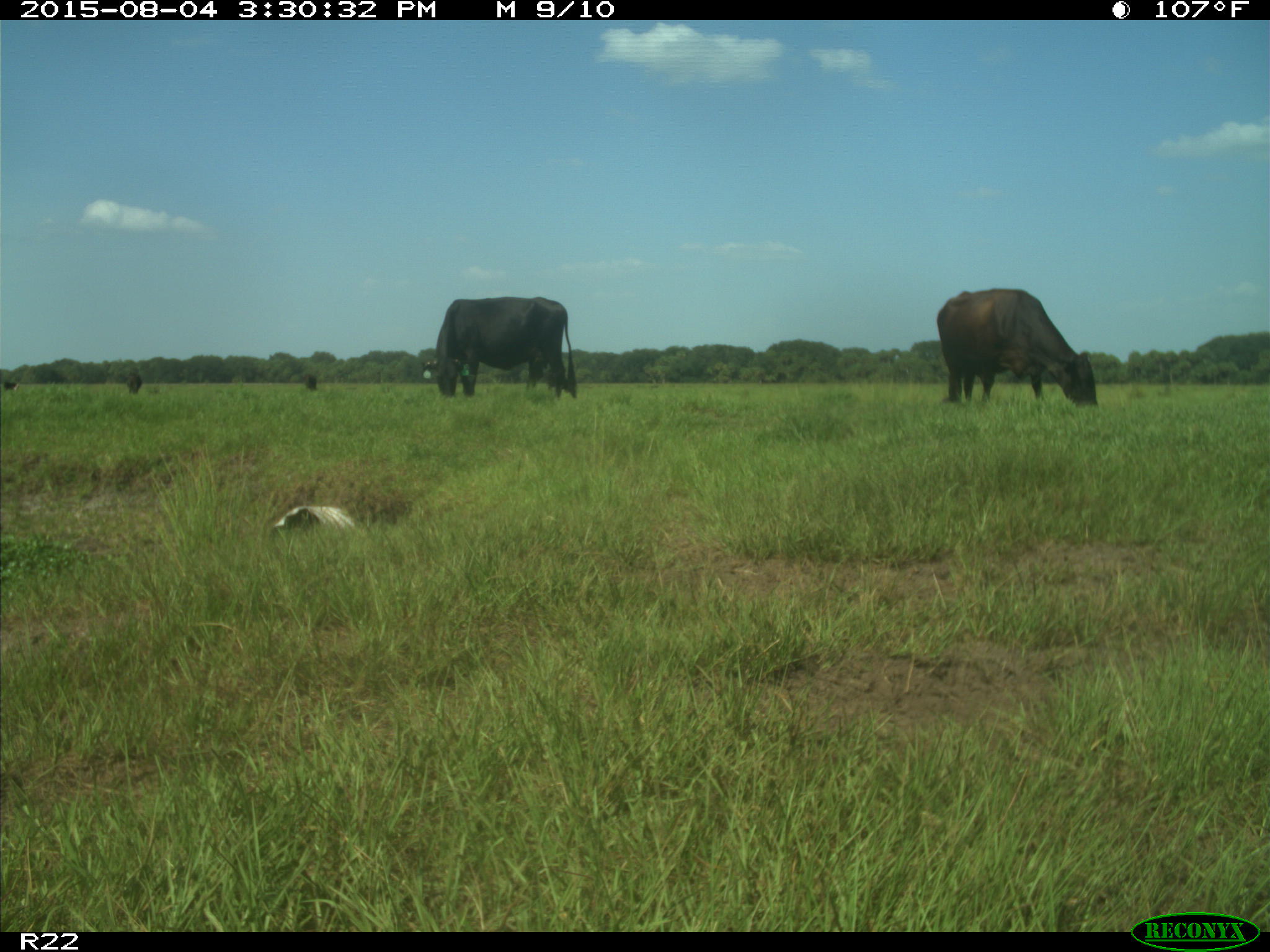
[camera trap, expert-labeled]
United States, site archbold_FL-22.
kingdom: Animalia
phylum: Chordata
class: Mammalia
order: Artiodactyla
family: Bovidae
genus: Bos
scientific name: Bos taurus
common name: domestic cow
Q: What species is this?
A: Bos taurus (domestic cow).